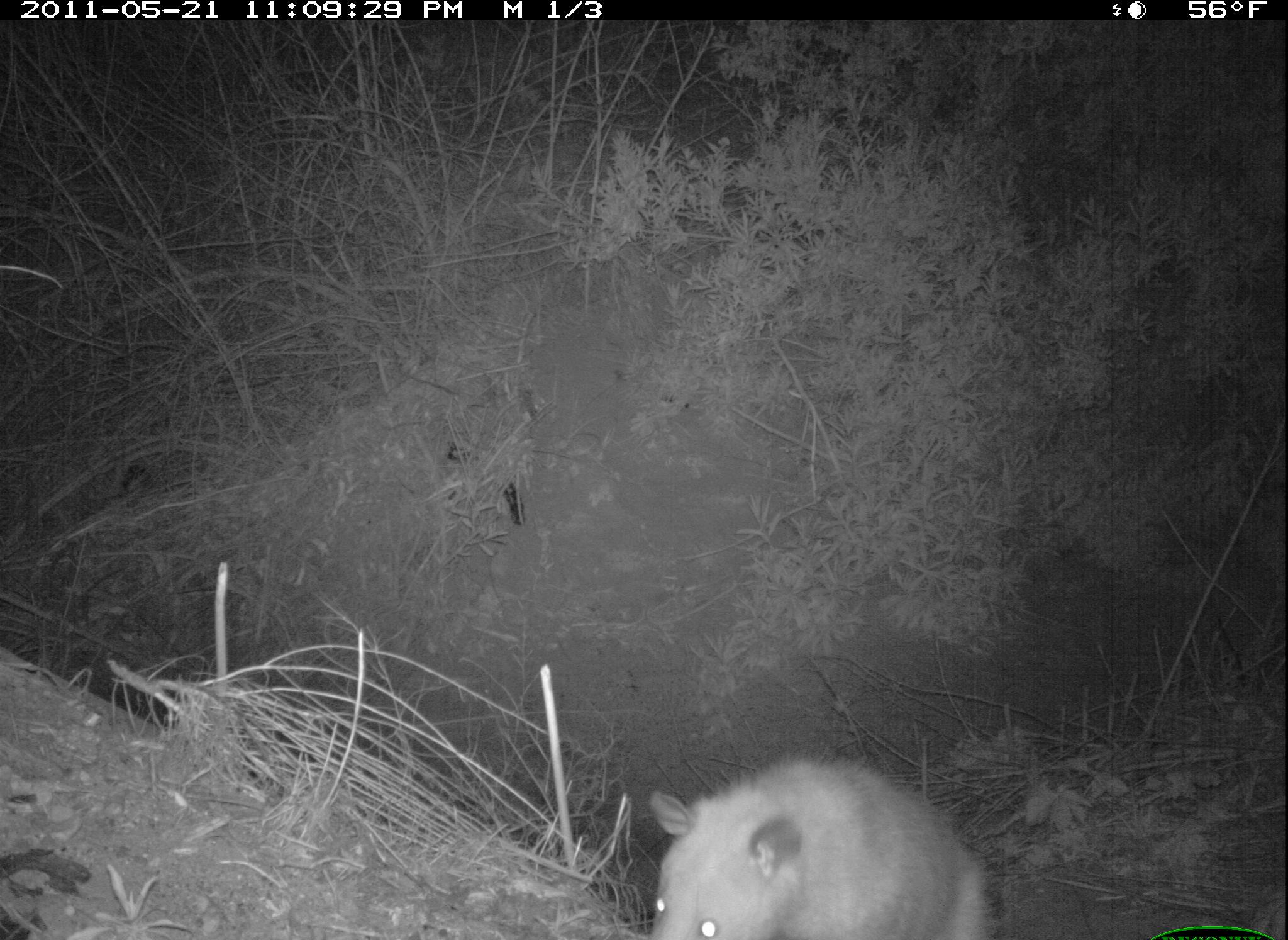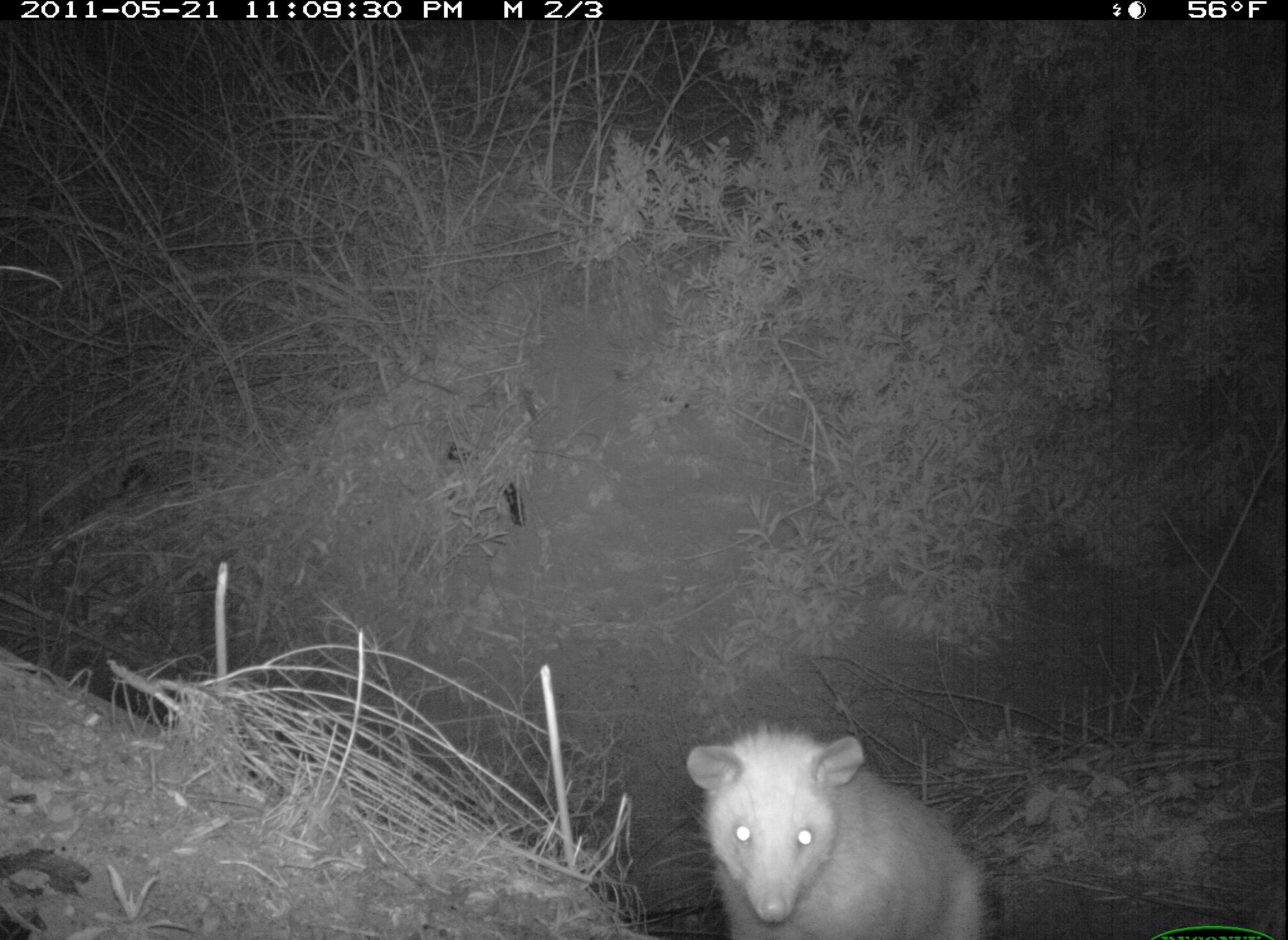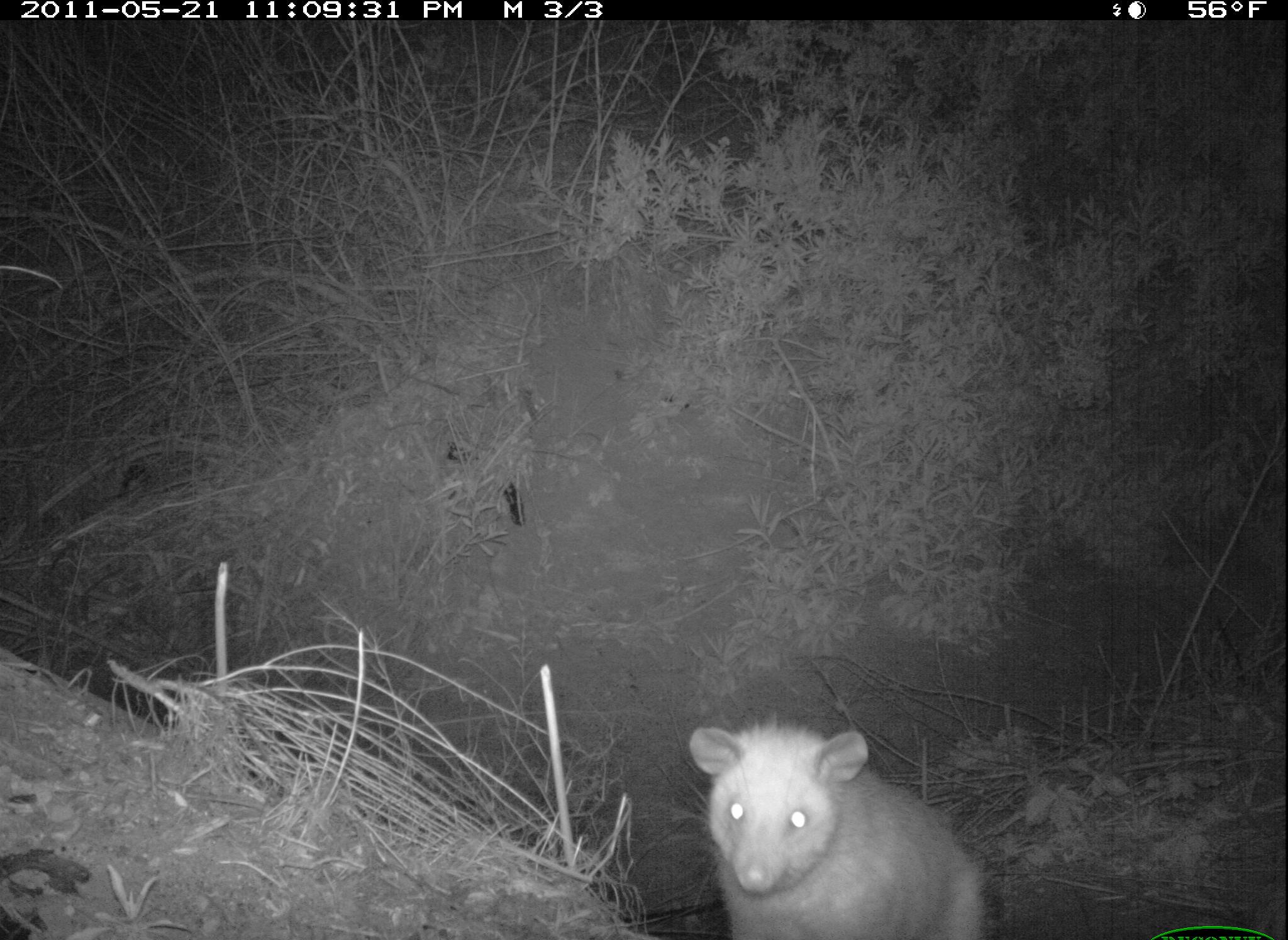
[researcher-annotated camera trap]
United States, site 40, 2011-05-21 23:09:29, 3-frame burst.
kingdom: Animalia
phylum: Chordata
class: Mammalia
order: Didelphimorphia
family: Didelphidae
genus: Didelphis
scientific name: Didelphis virginiana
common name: virginia opossum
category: opossum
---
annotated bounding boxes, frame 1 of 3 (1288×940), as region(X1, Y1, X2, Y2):
opossum: region(649, 749, 992, 940)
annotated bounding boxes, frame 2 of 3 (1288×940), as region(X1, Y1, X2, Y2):
opossum: region(681, 718, 1011, 940)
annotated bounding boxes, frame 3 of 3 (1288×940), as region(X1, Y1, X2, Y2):
opossum: region(691, 717, 989, 940)